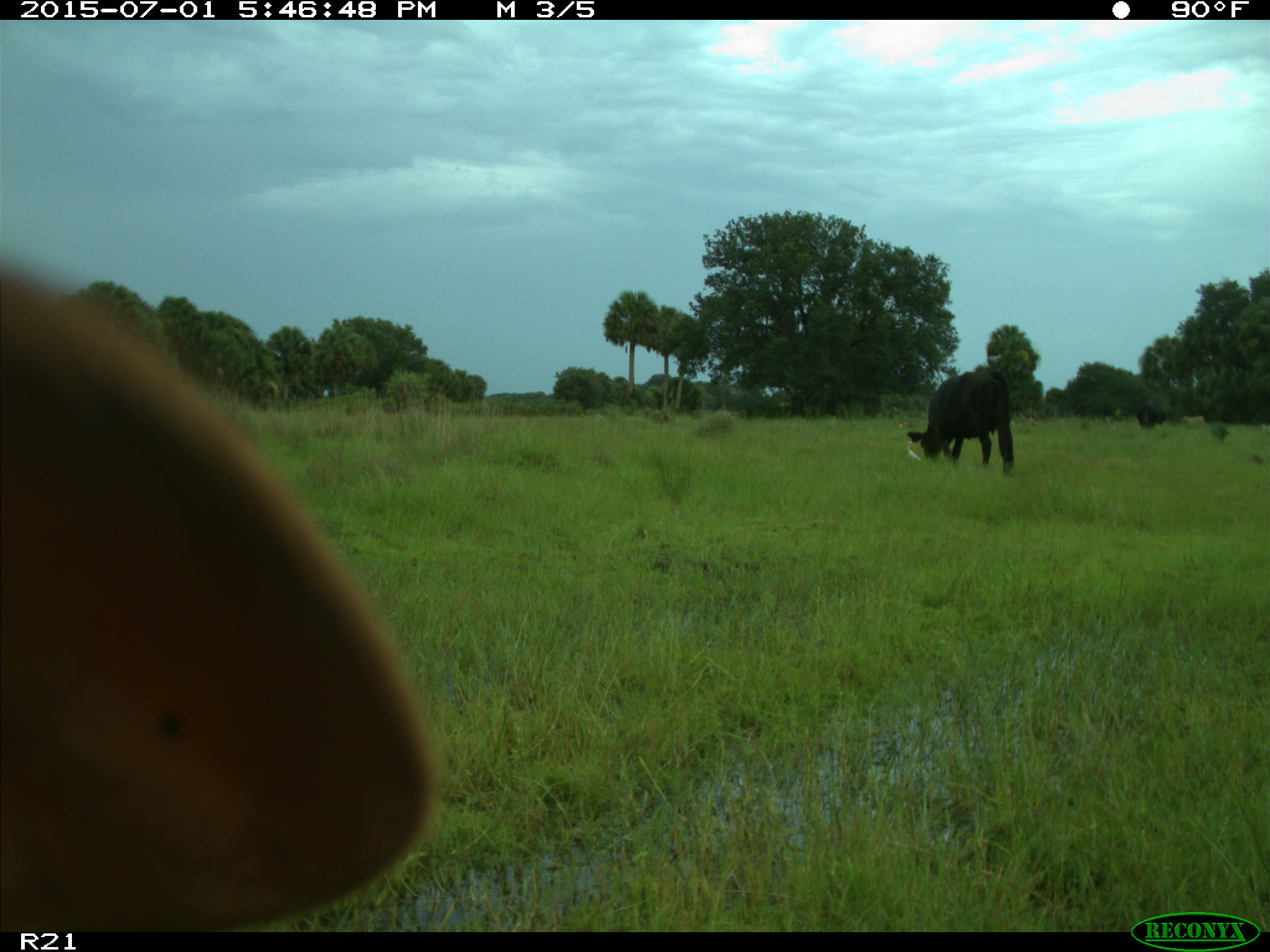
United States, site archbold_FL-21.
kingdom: Animalia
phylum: Chordata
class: Mammalia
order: Artiodactyla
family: Bovidae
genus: Bos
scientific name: Bos taurus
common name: domestic cow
Bos taurus (domestic cow).